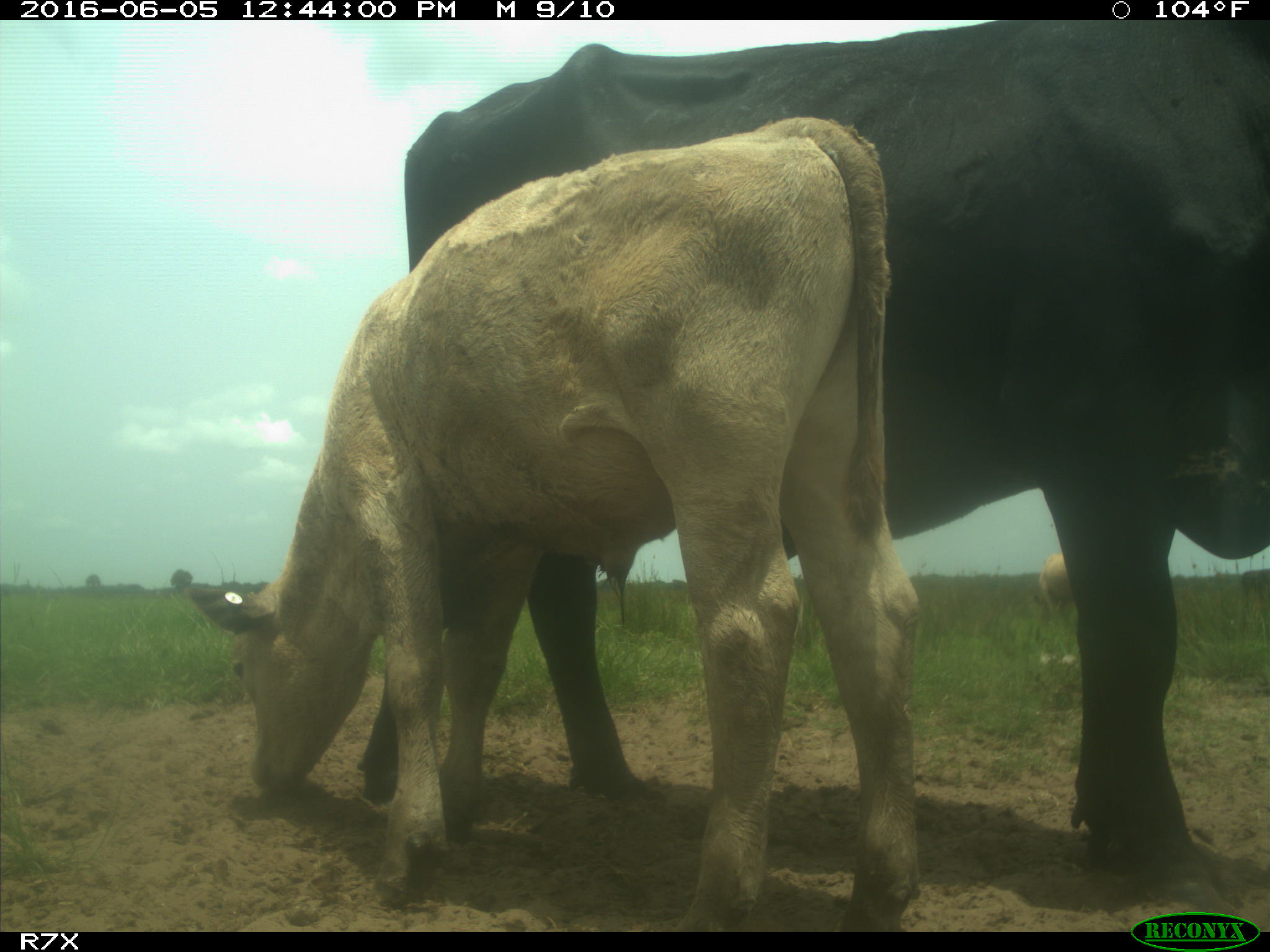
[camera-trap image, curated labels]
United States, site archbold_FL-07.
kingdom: Animalia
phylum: Chordata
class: Mammalia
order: Artiodactyla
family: Bovidae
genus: Bos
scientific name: Bos taurus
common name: domestic cow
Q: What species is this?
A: Bos taurus (domestic cow).